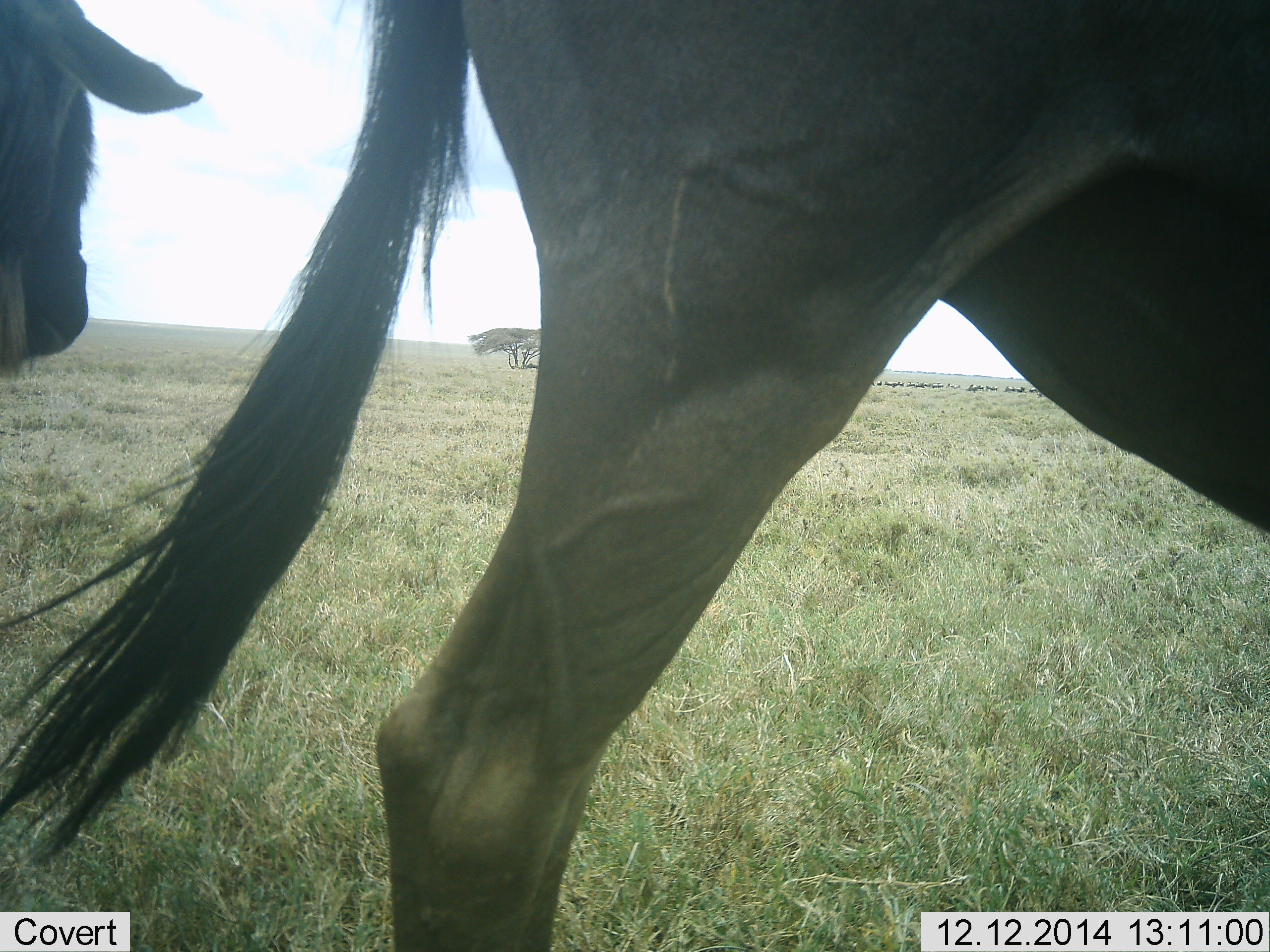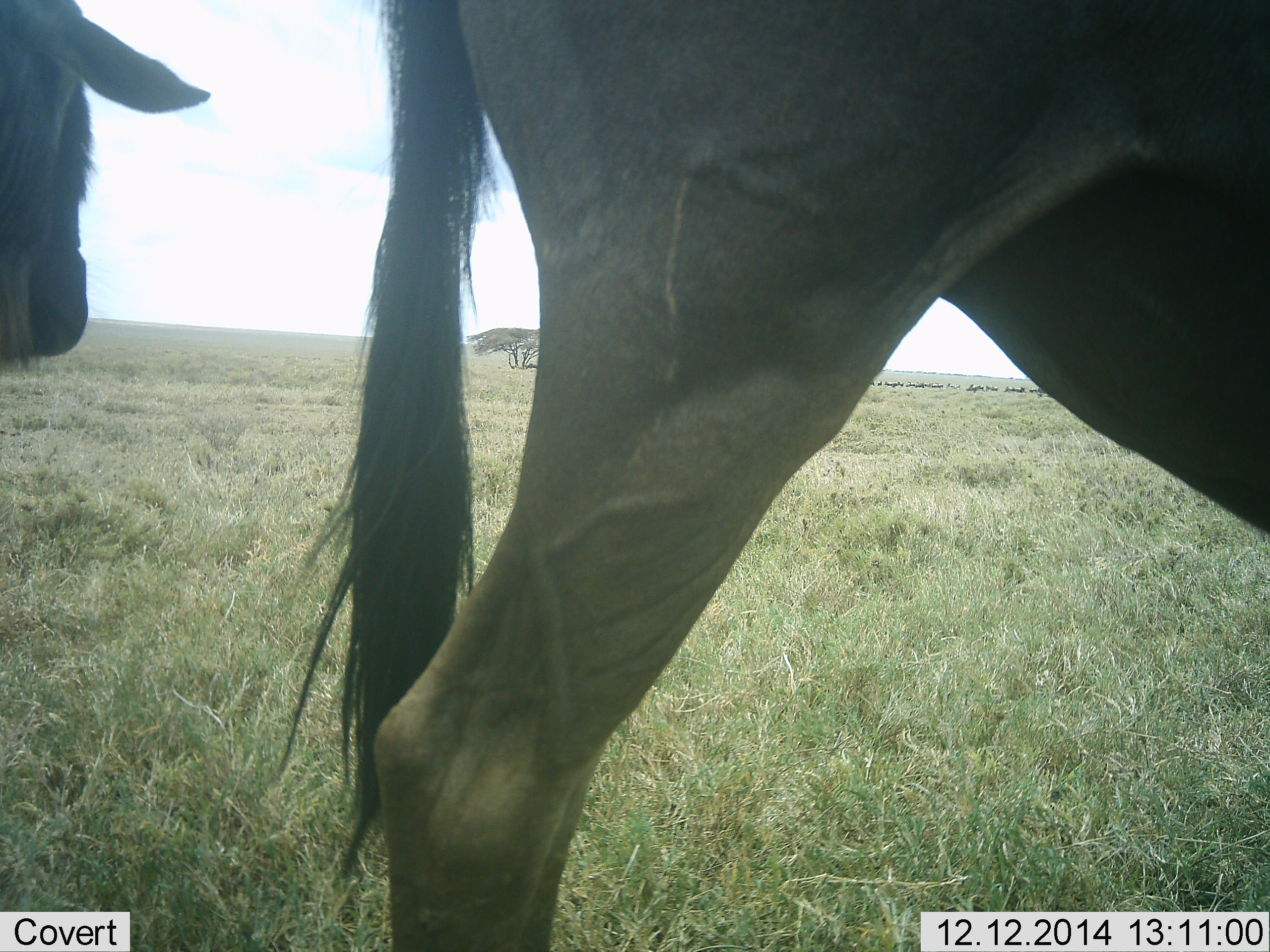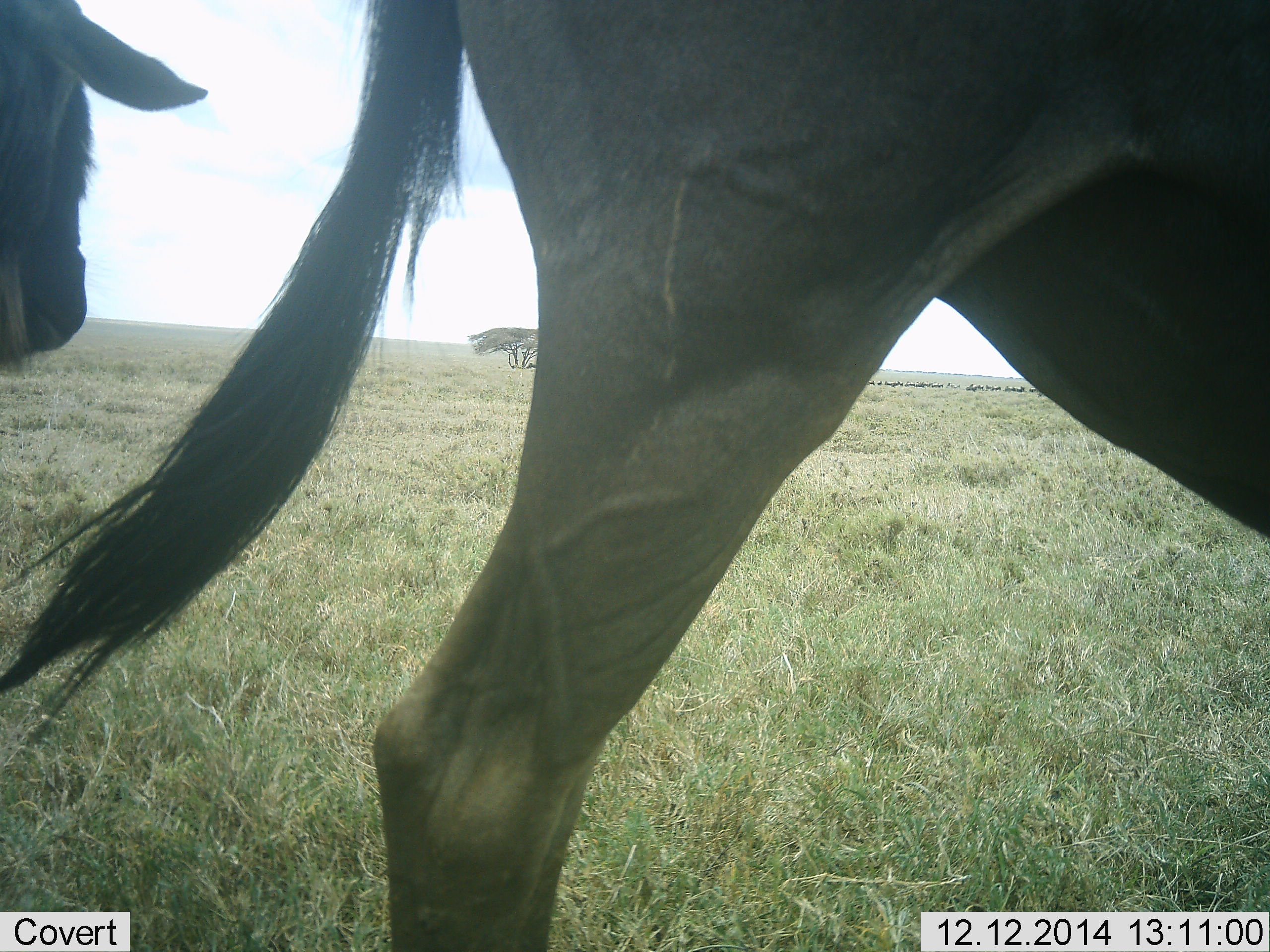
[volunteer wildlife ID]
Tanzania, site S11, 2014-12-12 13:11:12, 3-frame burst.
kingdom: Animalia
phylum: Chordata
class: Mammalia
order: Artiodactyla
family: Bovidae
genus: Connochaetes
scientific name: Connochaetes taurinus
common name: blue wildebeest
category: wildebeest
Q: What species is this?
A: Wildebeest (blue wildebeest) (Connochaetes taurinus).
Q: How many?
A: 2.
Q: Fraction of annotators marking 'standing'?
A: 50%.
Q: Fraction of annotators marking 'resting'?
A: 10%.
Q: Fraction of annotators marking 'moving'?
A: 30%.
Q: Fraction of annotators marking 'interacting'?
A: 0%.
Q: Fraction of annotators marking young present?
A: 0%.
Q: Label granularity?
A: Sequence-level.